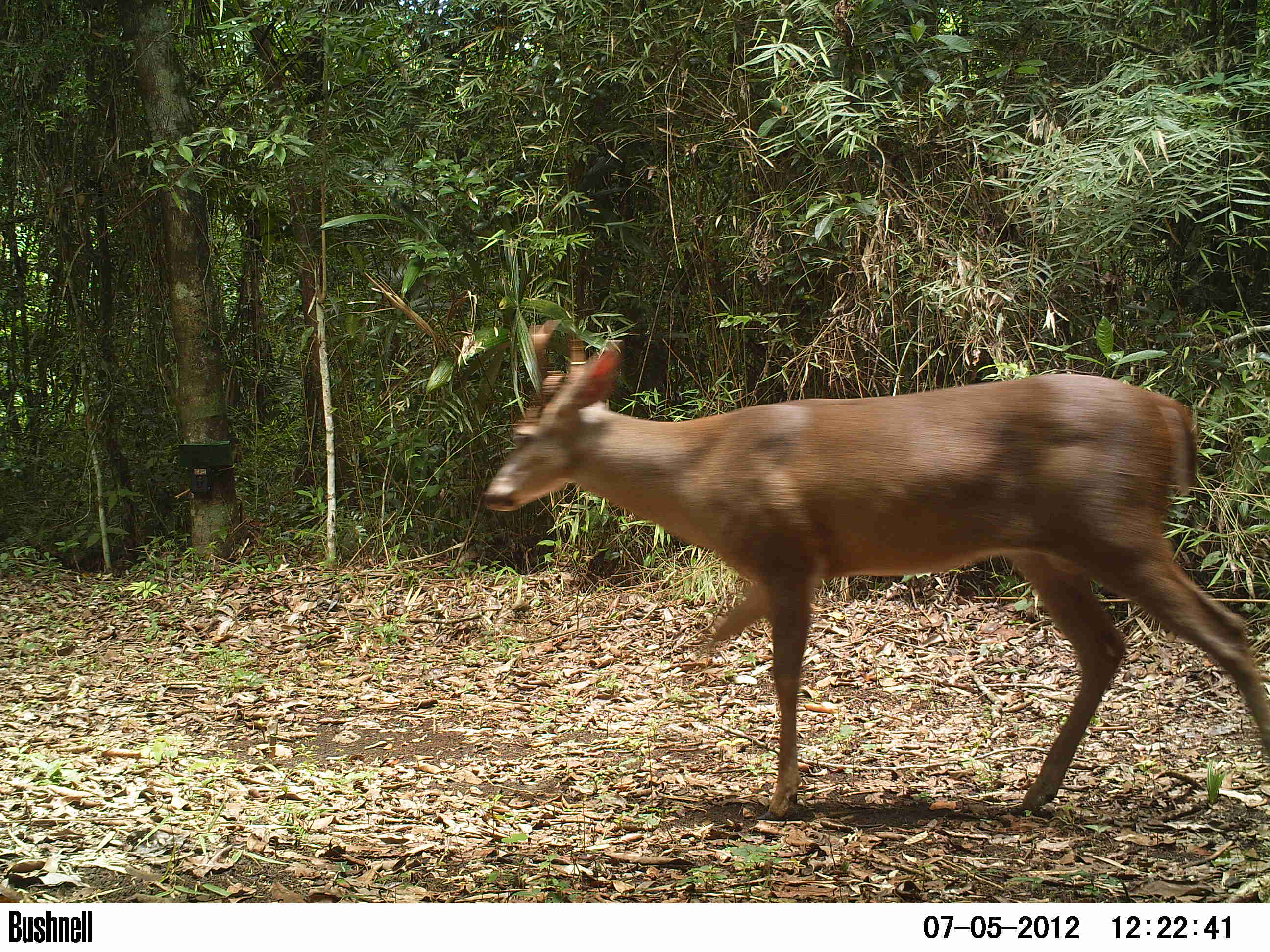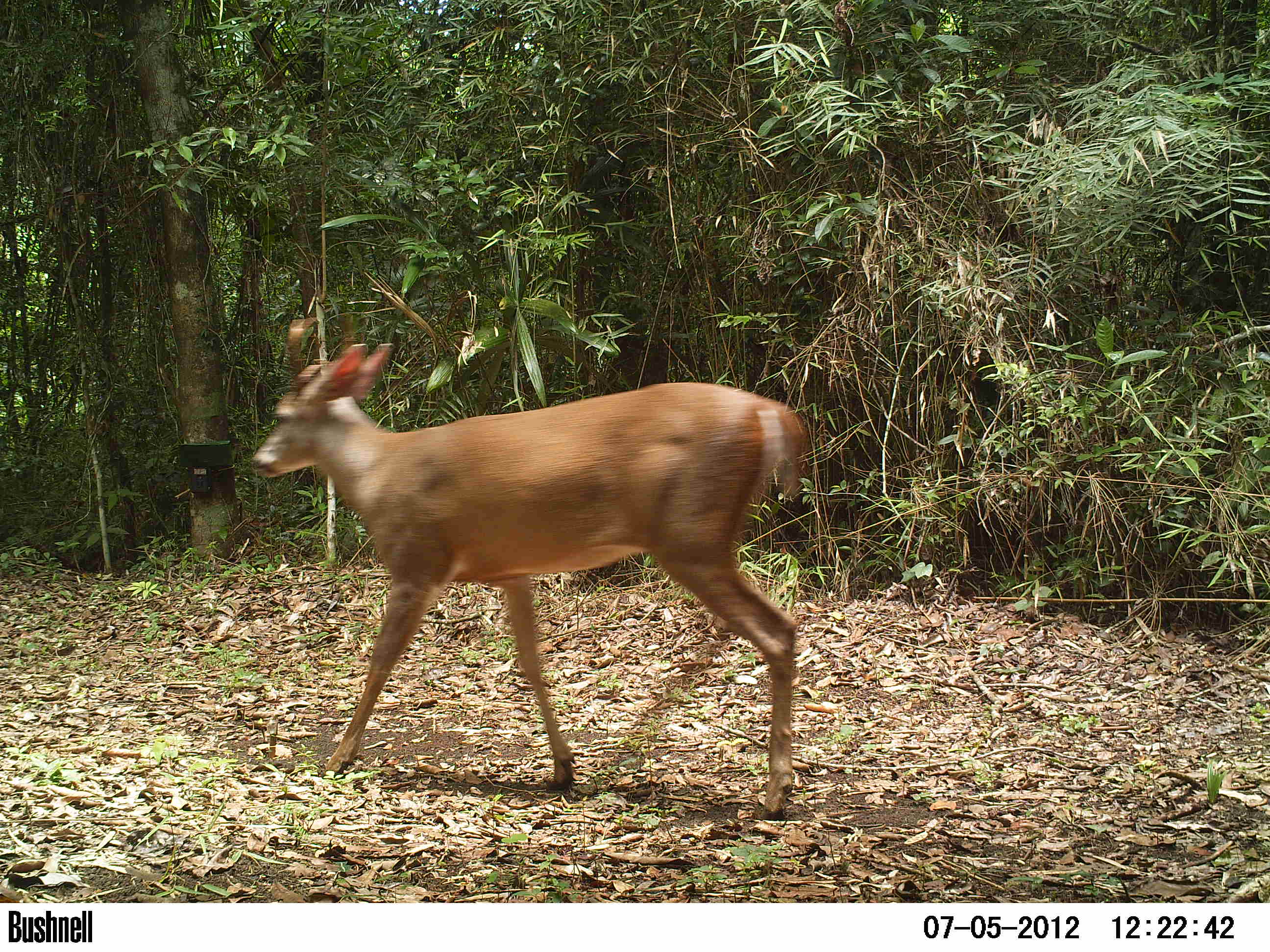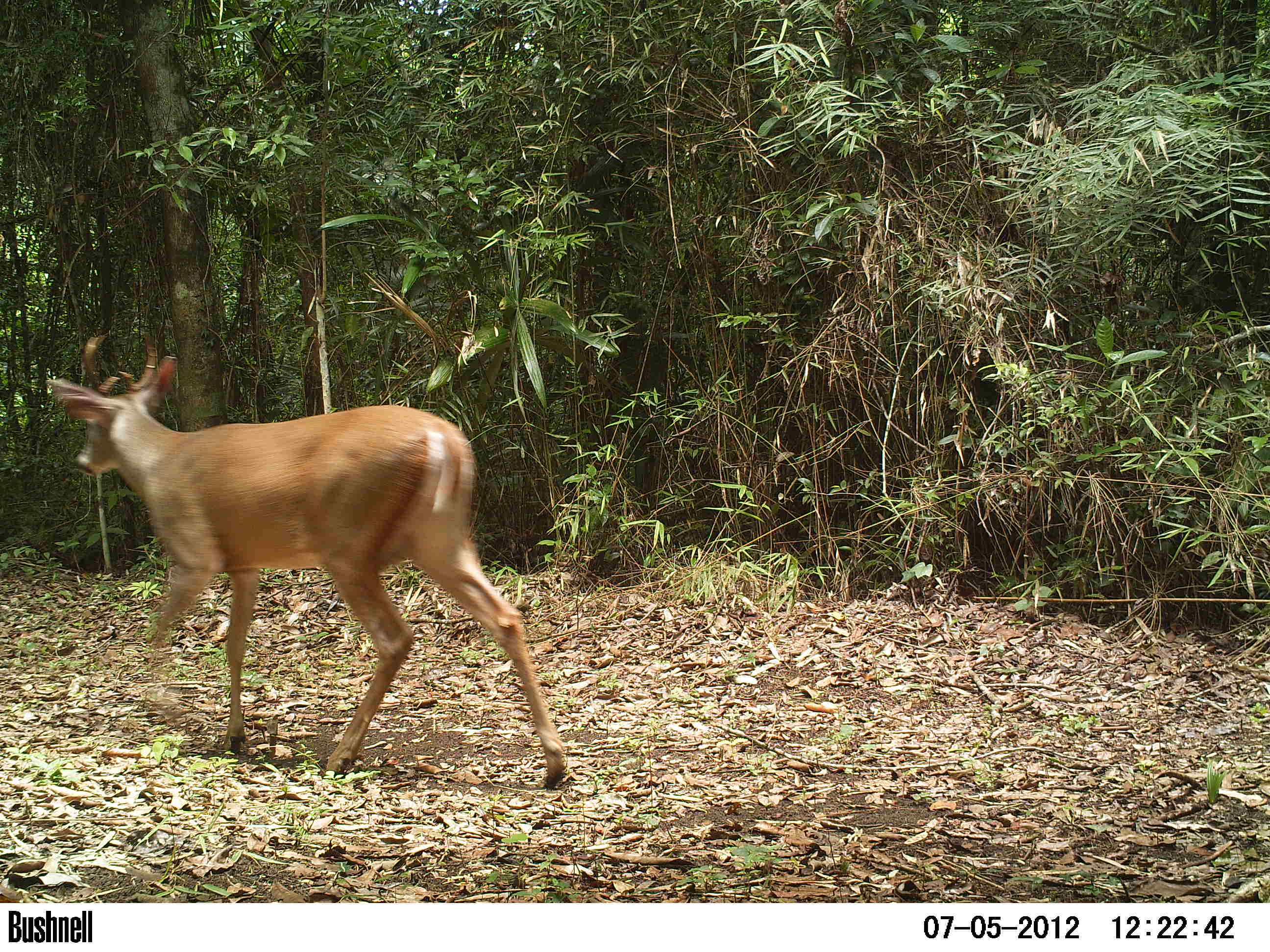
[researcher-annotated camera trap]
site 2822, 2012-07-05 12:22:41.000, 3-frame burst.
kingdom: Animalia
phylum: Chordata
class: Mammalia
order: Artiodactyla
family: Cervidae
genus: Odocoileus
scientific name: Odocoileus virginianus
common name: white-tailed deer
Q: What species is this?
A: Odocoileus virginianus (white-tailed deer).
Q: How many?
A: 1.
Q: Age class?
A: Adult.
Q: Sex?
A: Male.